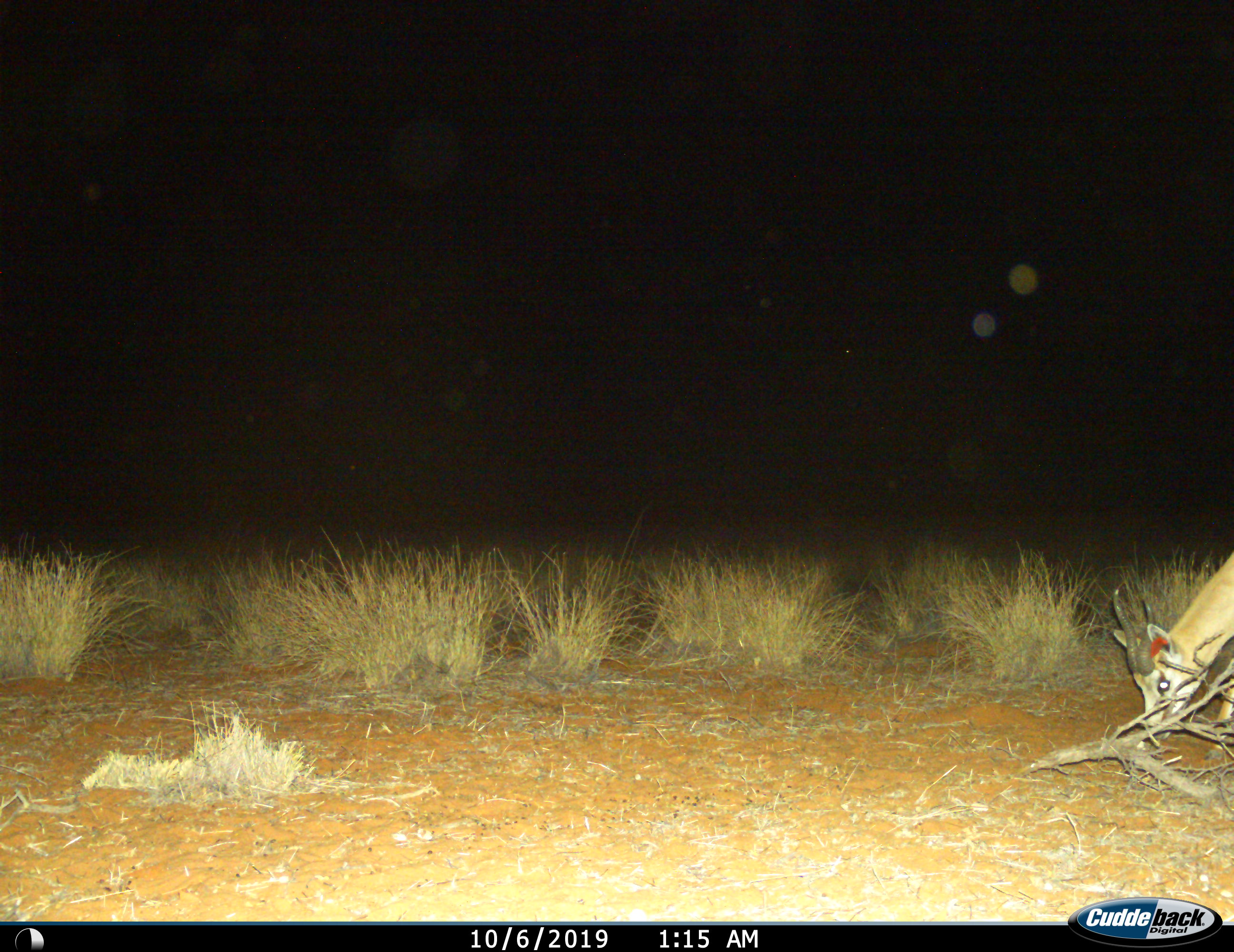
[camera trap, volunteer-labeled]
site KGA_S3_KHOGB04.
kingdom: Animalia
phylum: Chordata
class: Mammalia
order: Artiodactyla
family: Bovidae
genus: Antidorcas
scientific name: Antidorcas marsupialis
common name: springbok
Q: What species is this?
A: Springbok (Antidorcas marsupialis).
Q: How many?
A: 1.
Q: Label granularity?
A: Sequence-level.